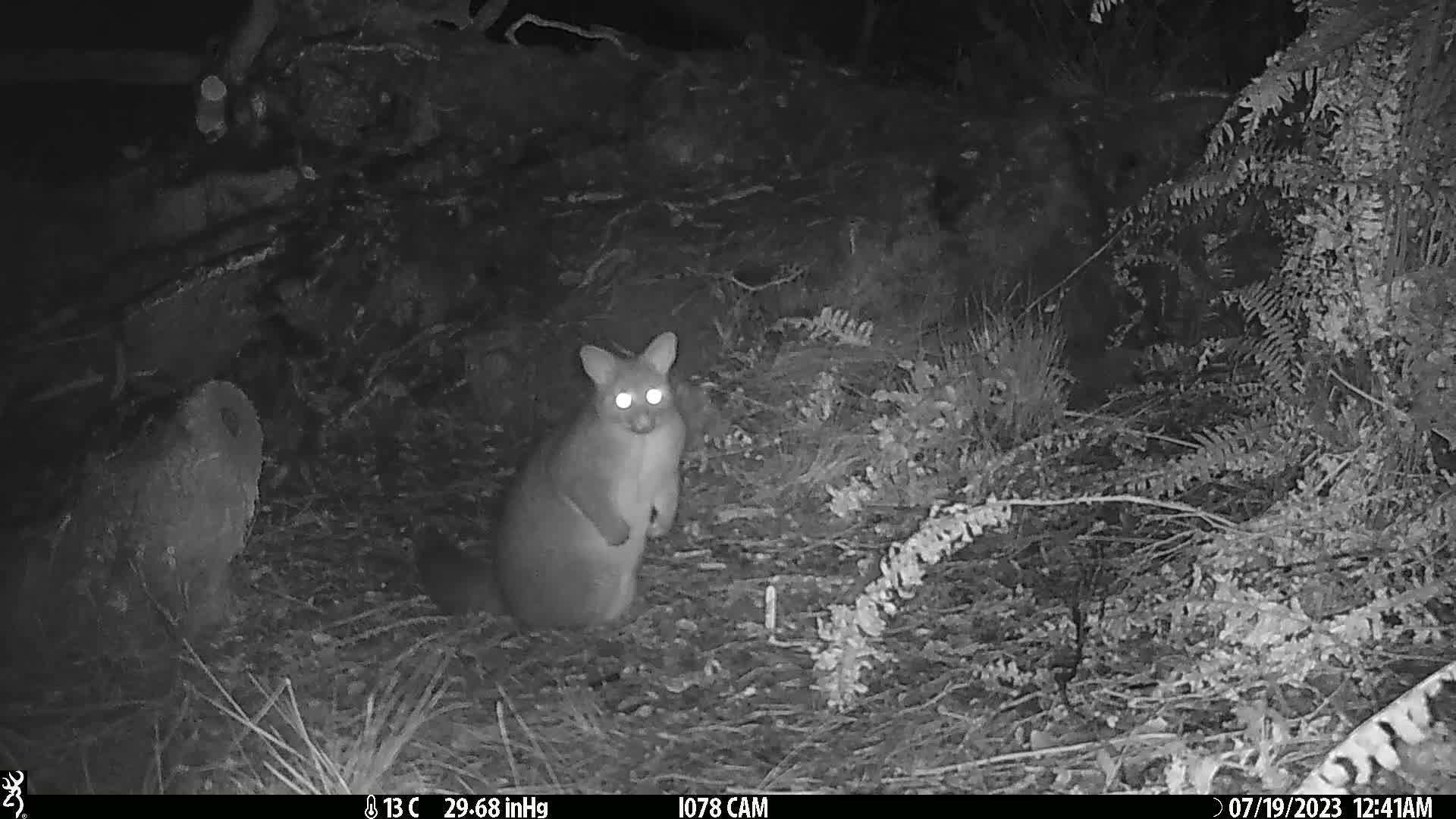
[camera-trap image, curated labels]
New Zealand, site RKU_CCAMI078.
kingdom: Animalia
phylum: Chordata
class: Mammalia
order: Diprotodontia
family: Phalangeridae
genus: Trichosurus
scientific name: Trichosurus vulpecula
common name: common brushtail possum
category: possum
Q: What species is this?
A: Possum (common brushtail possum) (Trichosurus vulpecula).